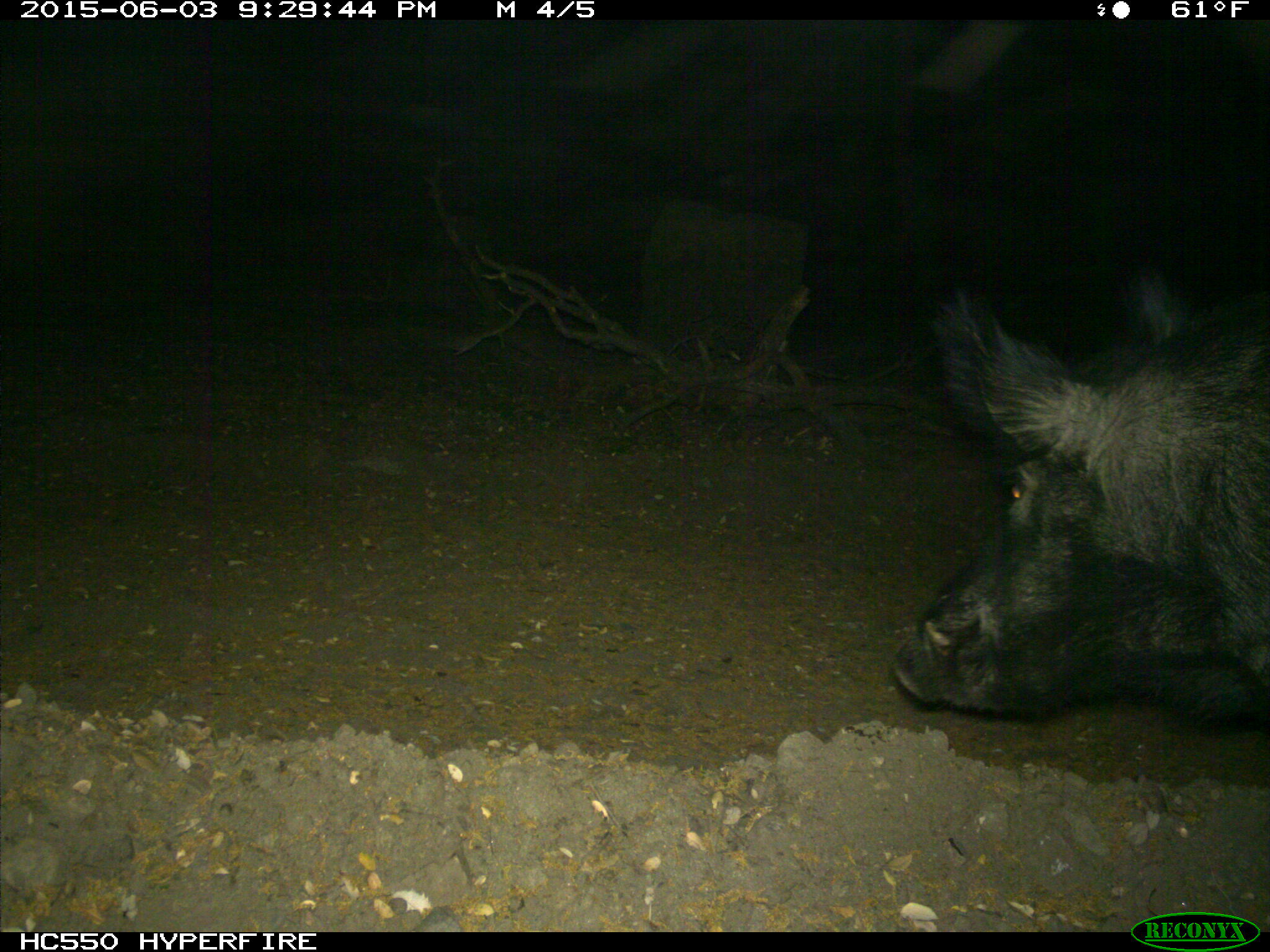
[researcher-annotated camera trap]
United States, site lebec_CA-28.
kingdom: Animalia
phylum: Chordata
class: Mammalia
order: Artiodactyla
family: Suidae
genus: Sus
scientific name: Sus scrofa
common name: wild boar